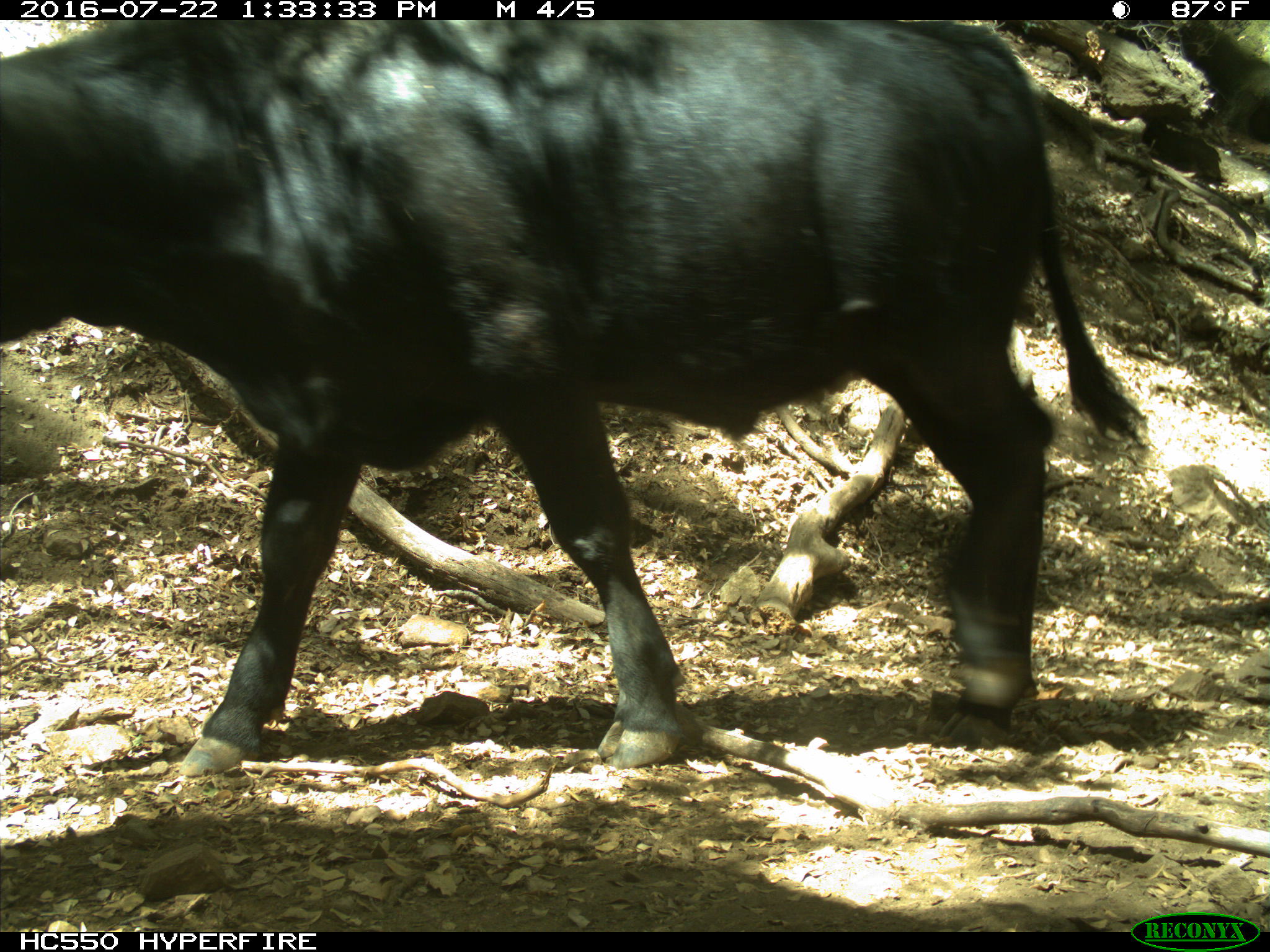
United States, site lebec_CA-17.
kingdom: Animalia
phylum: Chordata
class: Mammalia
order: Artiodactyla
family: Bovidae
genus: Bos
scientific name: Bos taurus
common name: domestic cow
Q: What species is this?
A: Bos taurus (domestic cow).